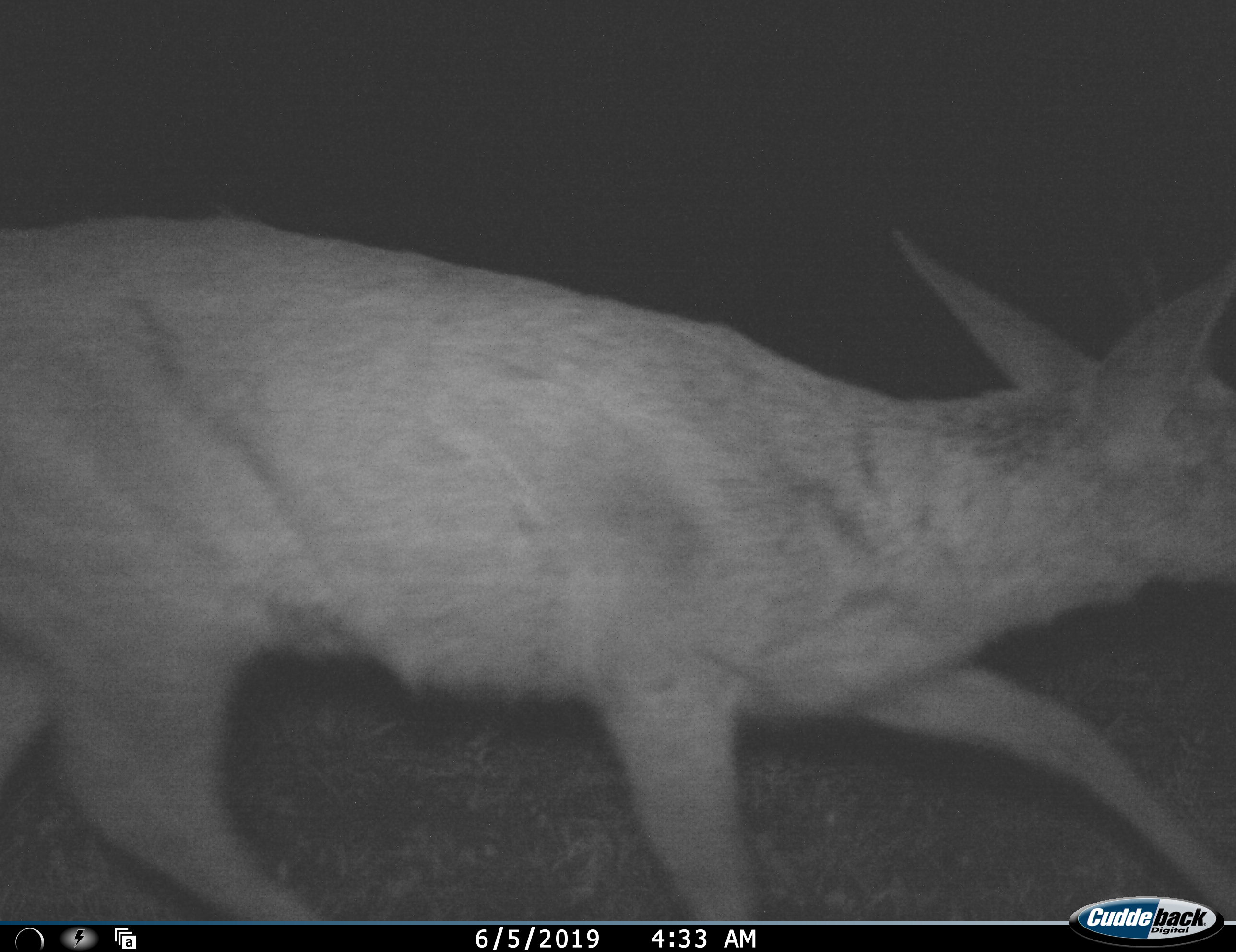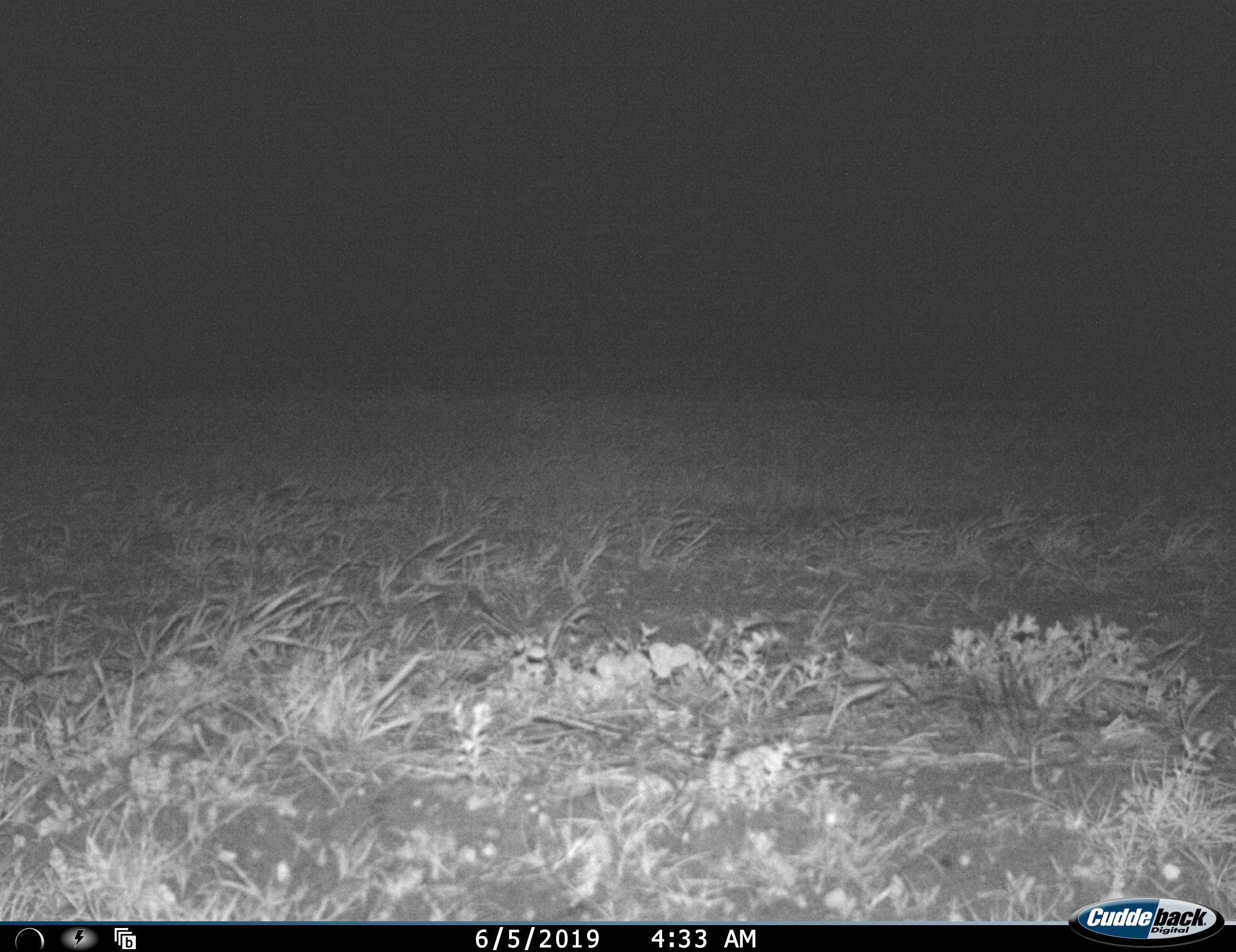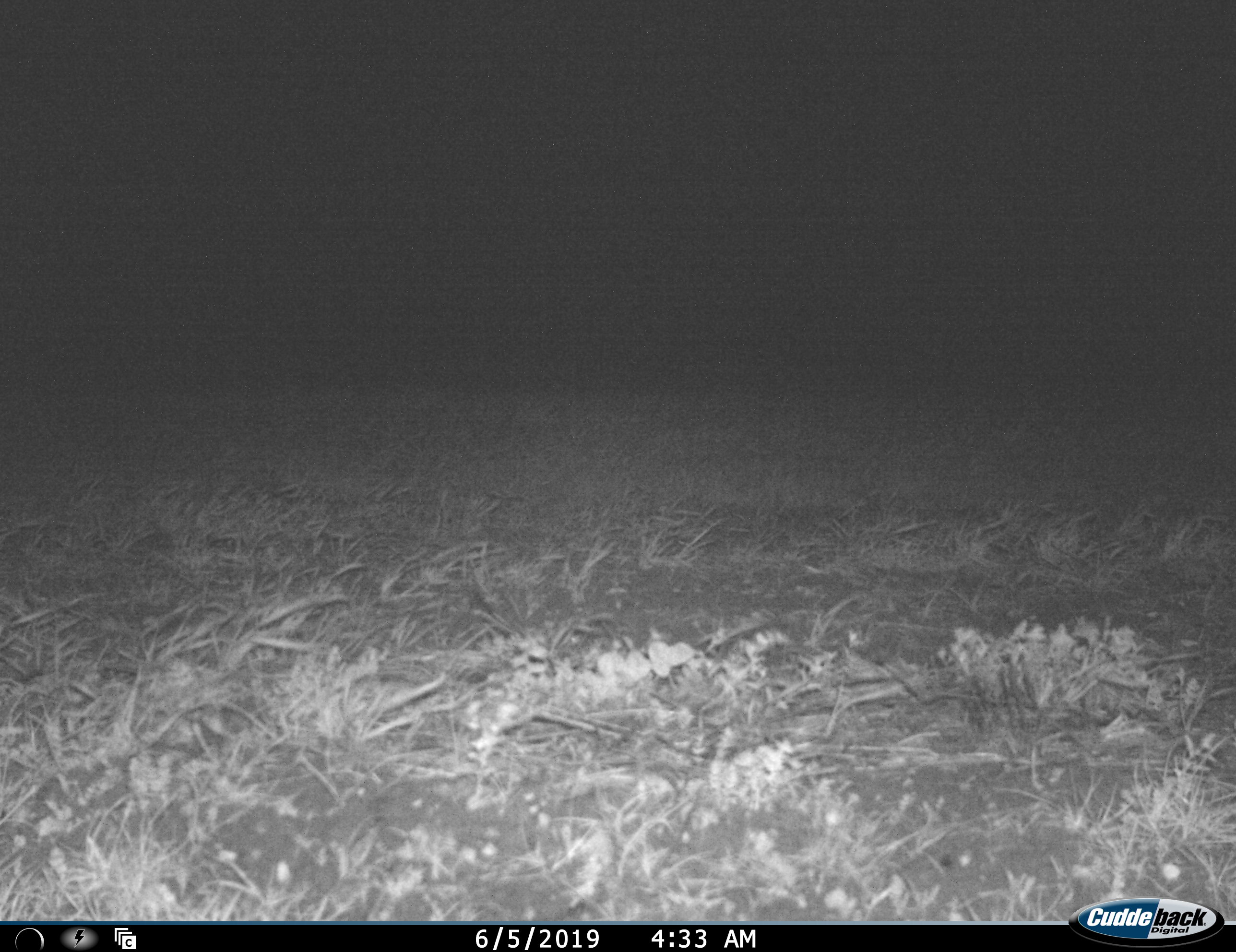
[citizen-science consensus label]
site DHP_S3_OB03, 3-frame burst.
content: unidentified animal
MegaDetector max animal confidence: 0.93